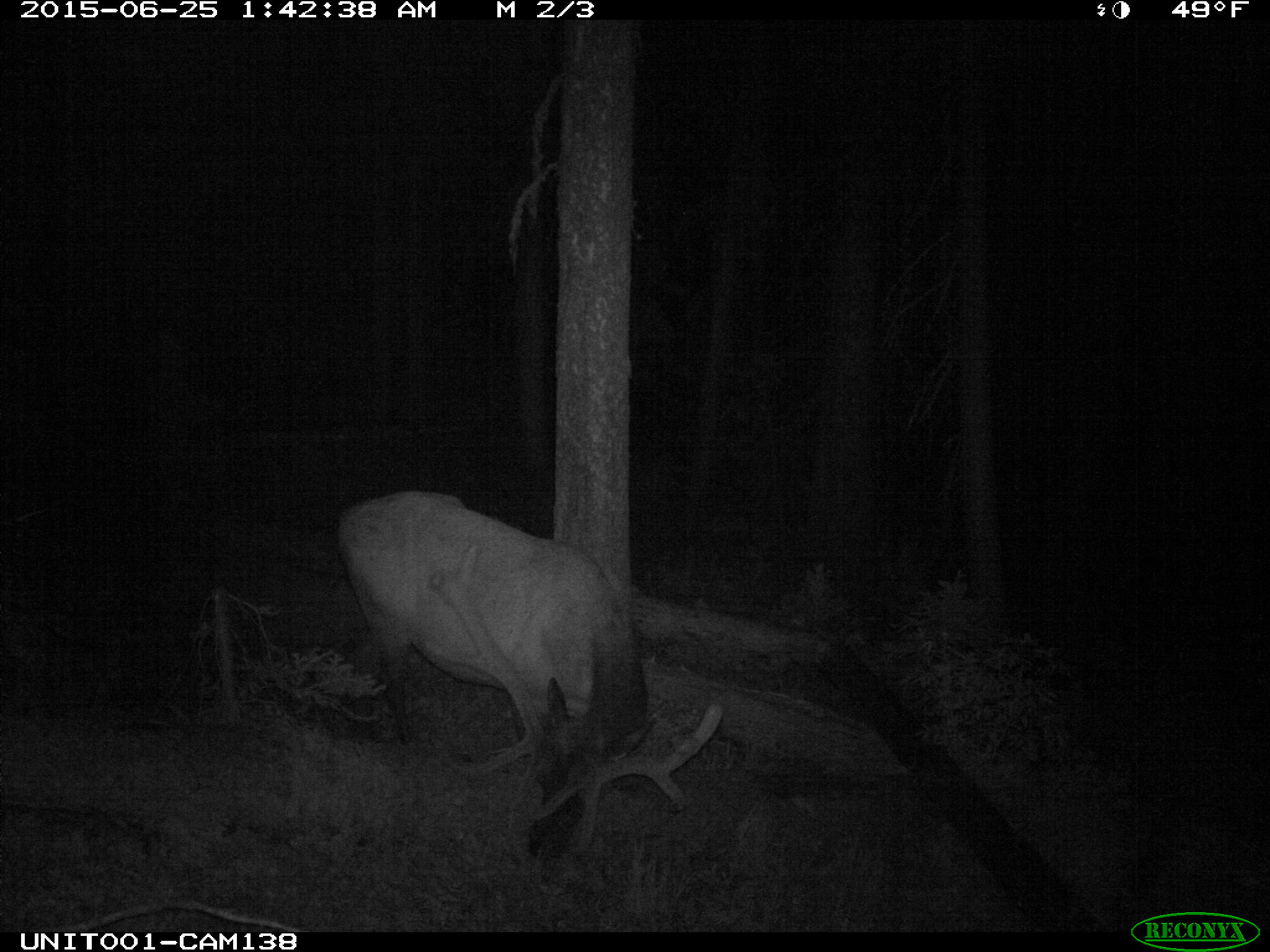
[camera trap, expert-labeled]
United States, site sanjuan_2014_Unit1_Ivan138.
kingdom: Animalia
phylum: Chordata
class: Mammalia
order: Artiodactyla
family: Cervidae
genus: Cervus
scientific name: Cervus elaphus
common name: red deer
Cervus elaphus (red deer).